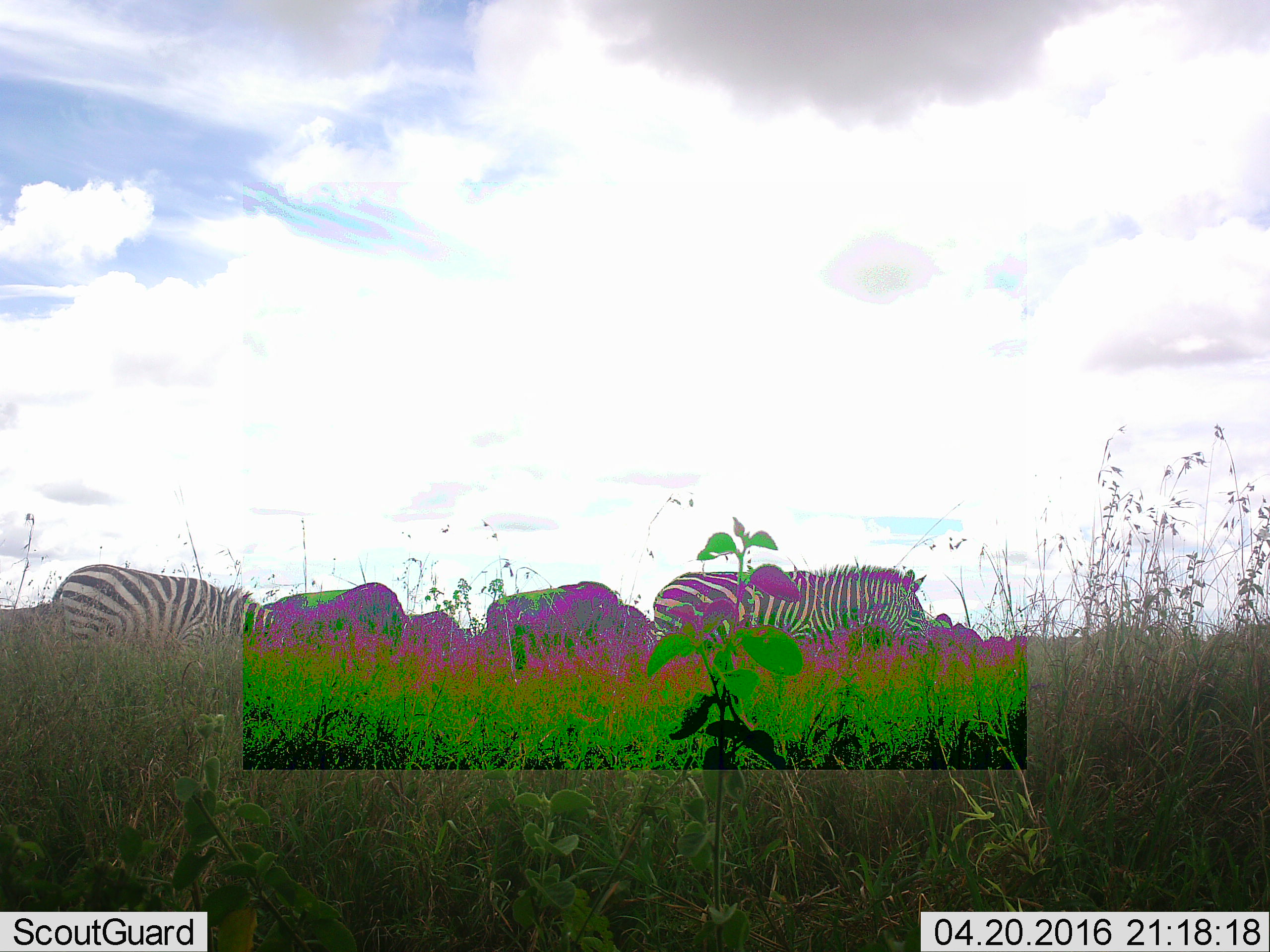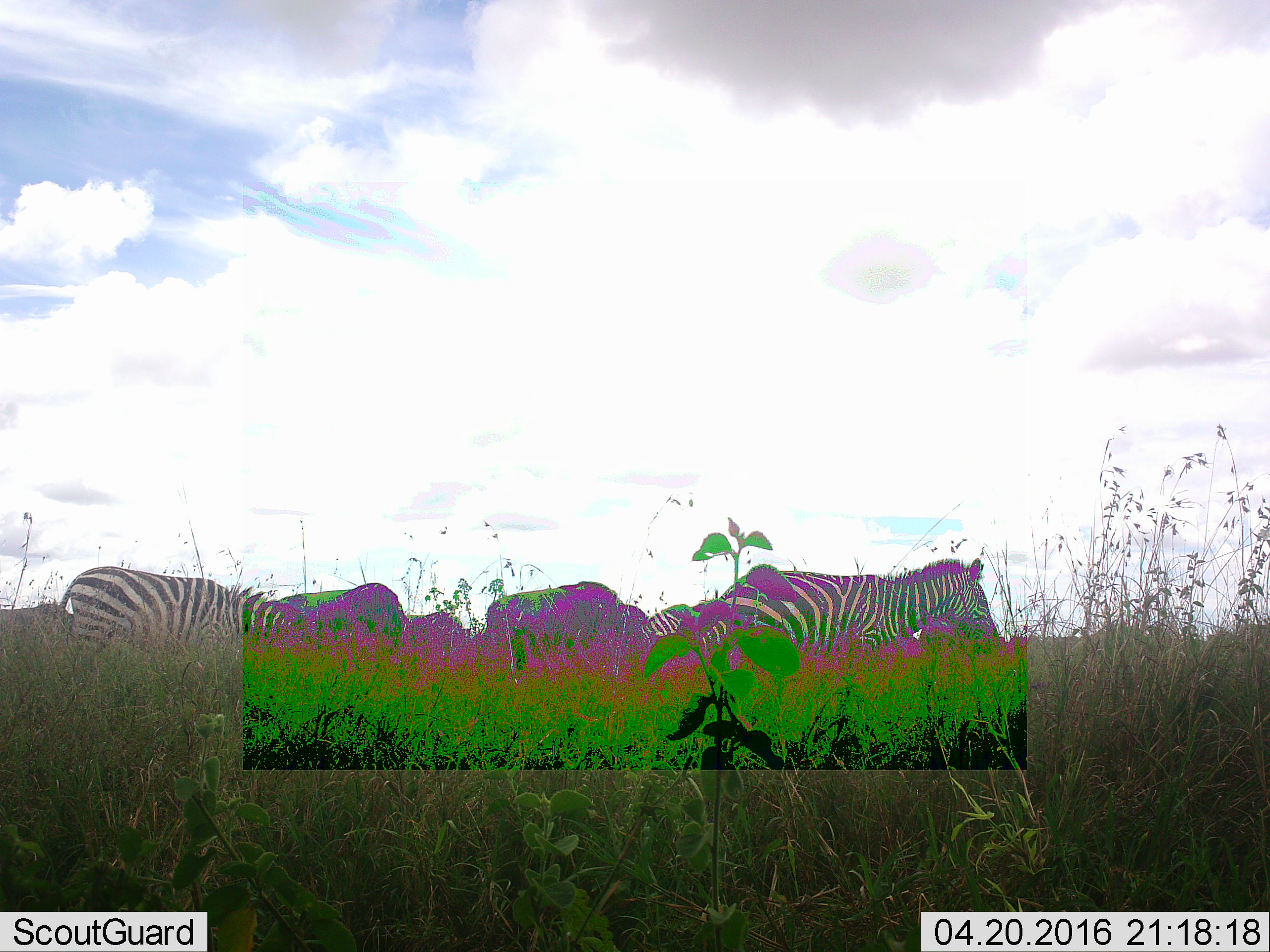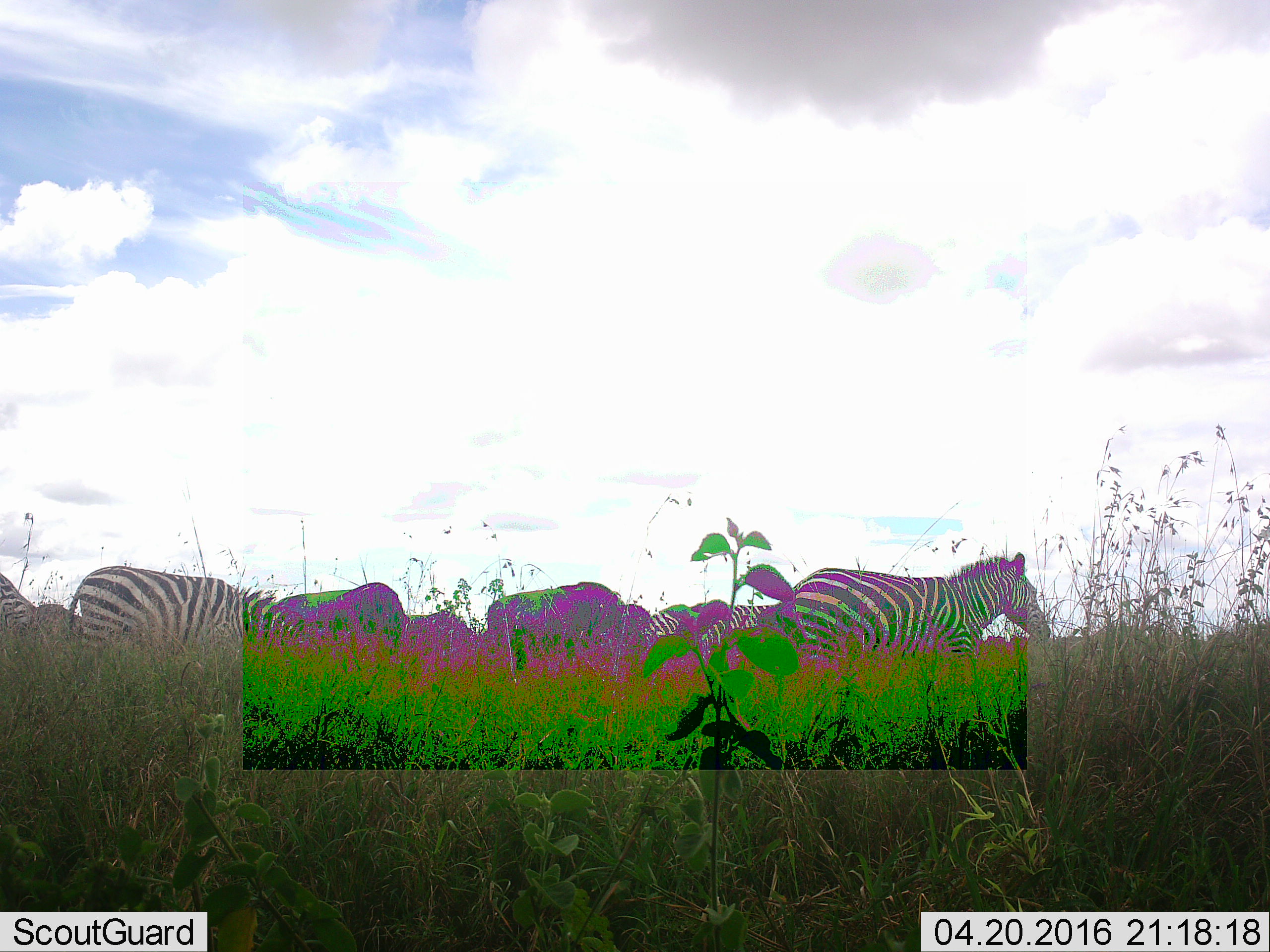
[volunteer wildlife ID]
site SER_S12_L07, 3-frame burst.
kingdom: Animalia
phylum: Chordata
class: Mammalia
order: Artiodactyla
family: Bovidae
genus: Connochaetes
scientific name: Connochaetes taurinus taurinus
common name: blue wildebeest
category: wildebeestblue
Wildebeestblue (blue wildebeest) (Connochaetes taurinus taurinus), count 7. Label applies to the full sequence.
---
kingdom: Animalia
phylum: Chordata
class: Mammalia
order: Perissodactyla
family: Equidae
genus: Equus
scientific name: Equus quagga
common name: plains zebra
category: zebraplains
Zebraplains (plains zebra) (Equus quagga), count 4. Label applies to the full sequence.